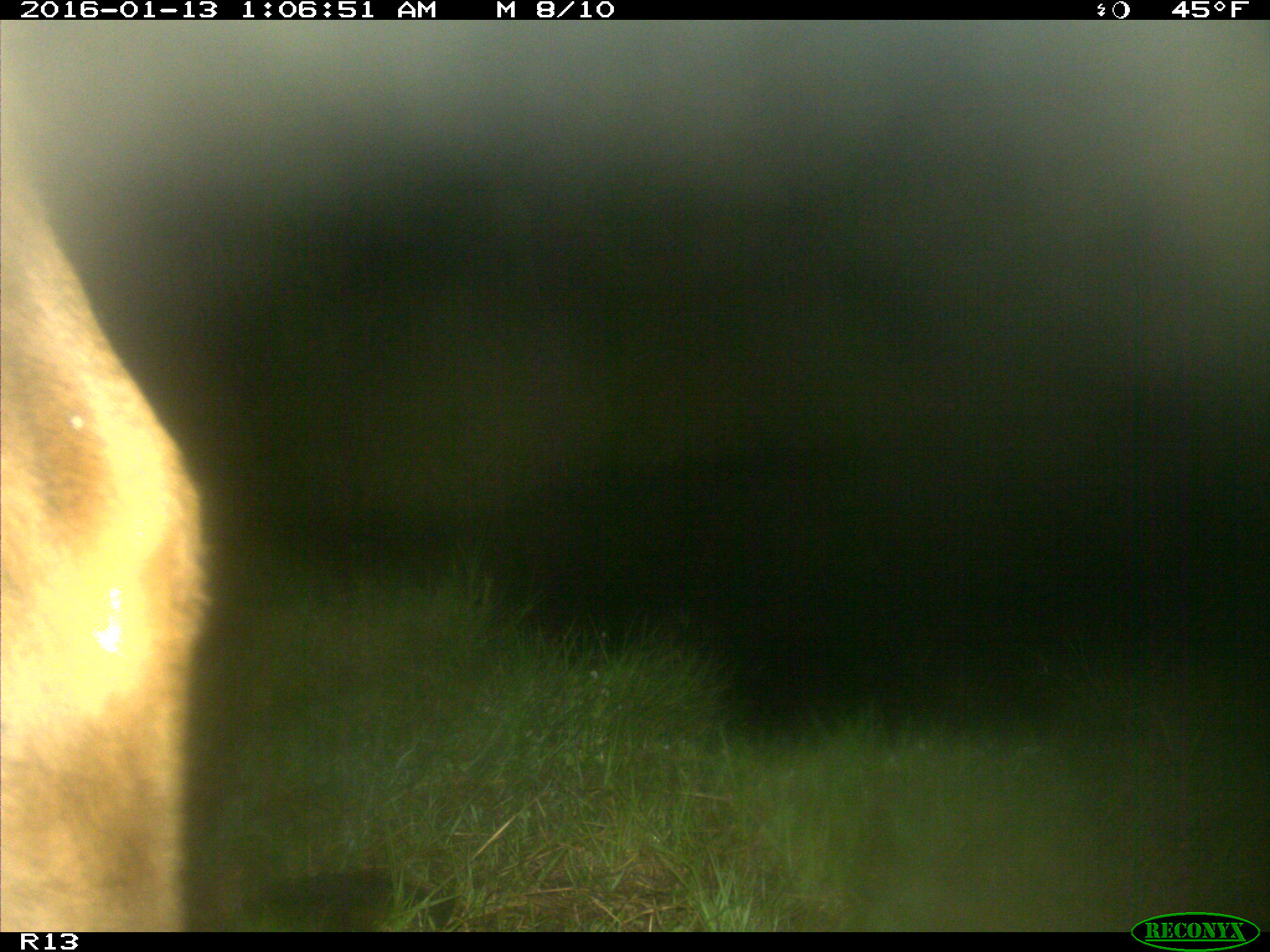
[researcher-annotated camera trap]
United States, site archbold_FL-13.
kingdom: Animalia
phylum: Chordata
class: Mammalia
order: Artiodactyla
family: Bovidae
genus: Bos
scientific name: Bos taurus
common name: domestic cow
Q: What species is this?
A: Bos taurus (domestic cow).